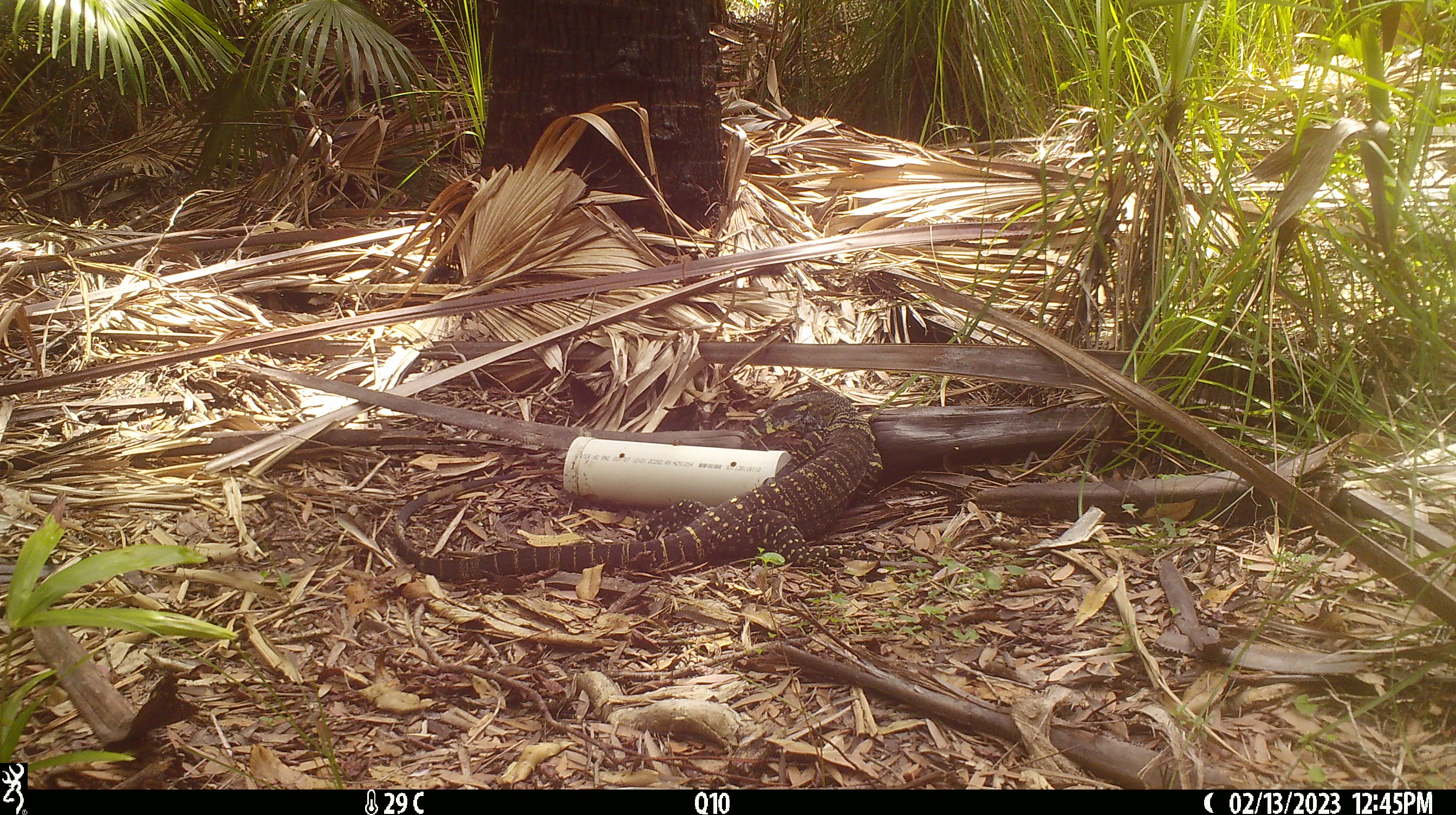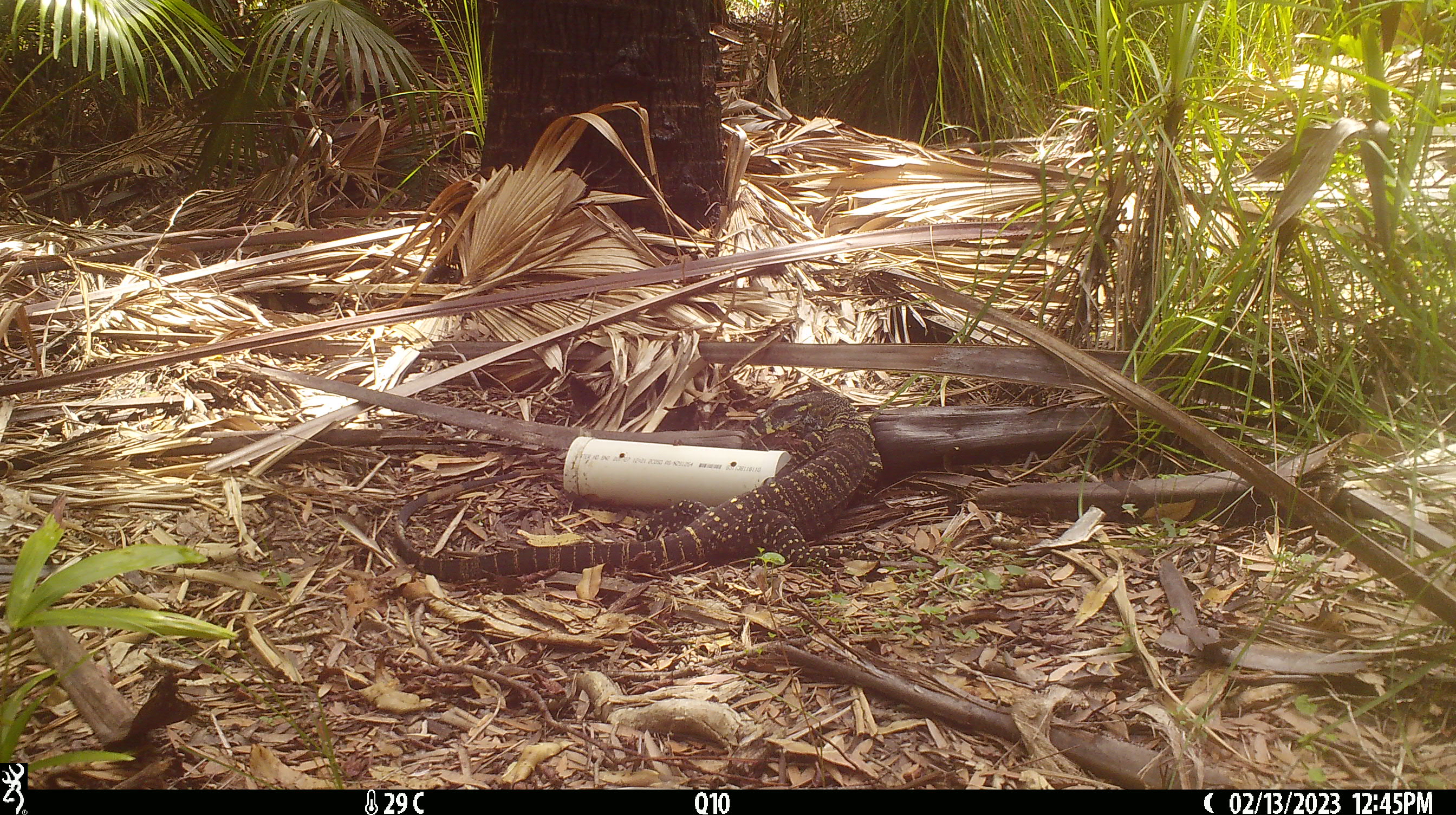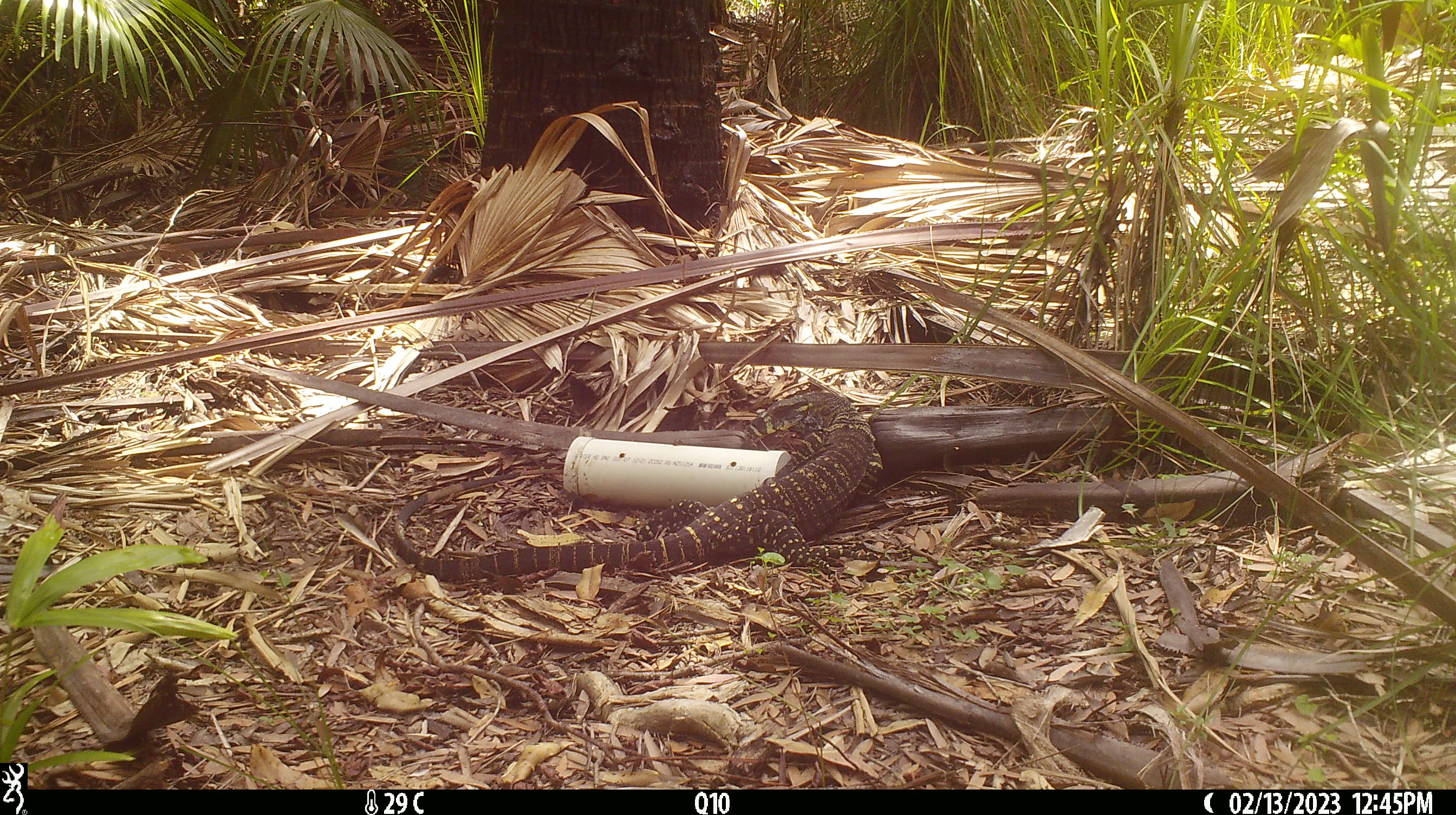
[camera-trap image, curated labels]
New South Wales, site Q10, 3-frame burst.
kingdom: Animalia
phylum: Chordata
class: Reptilia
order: Squamata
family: Varanidae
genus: Varanus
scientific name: Varanus varius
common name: lace monitor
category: goanna